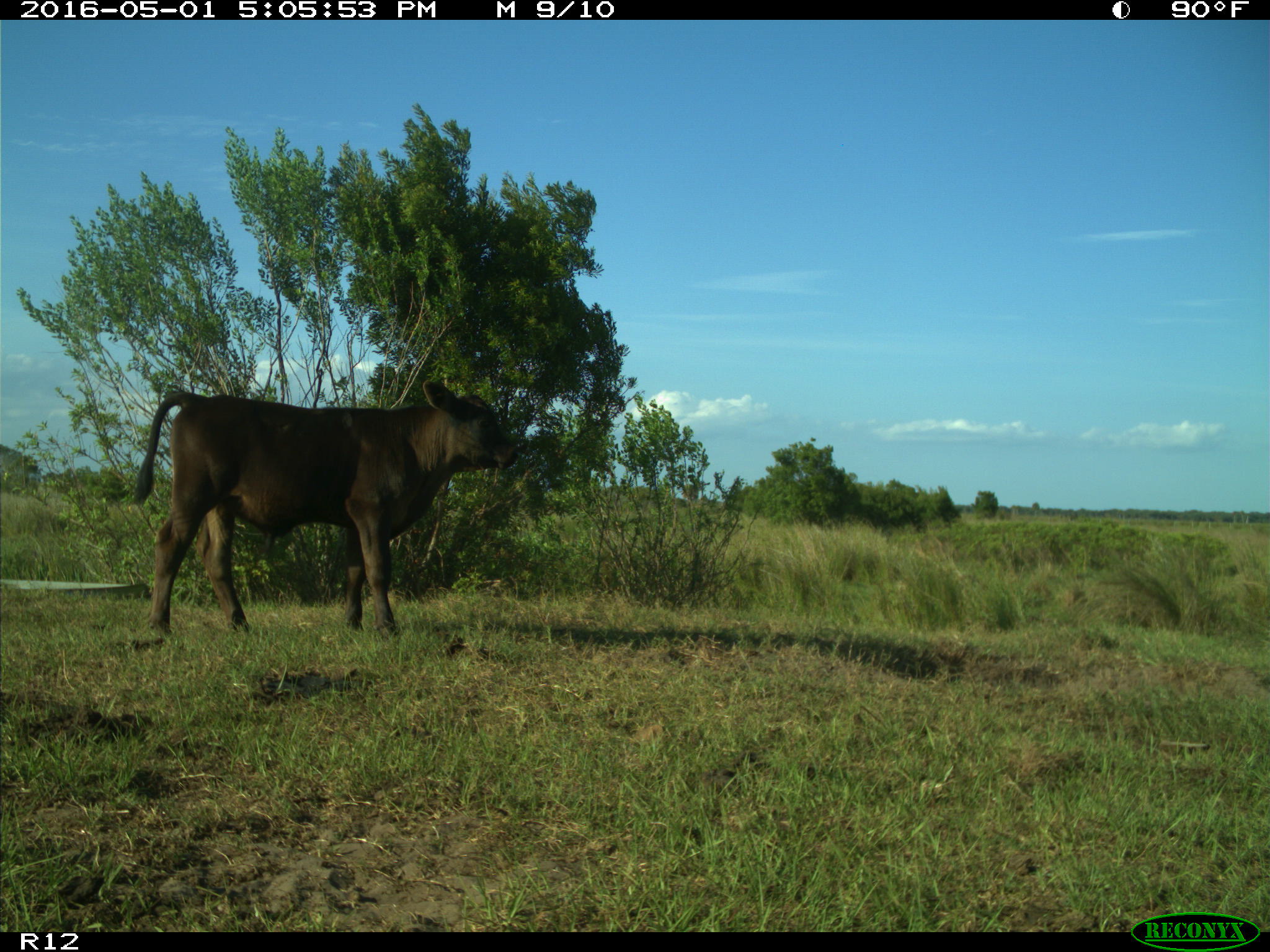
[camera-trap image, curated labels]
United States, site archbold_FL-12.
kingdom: Animalia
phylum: Chordata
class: Mammalia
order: Artiodactyla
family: Bovidae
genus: Bos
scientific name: Bos taurus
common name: domestic cow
Bos taurus (domestic cow).